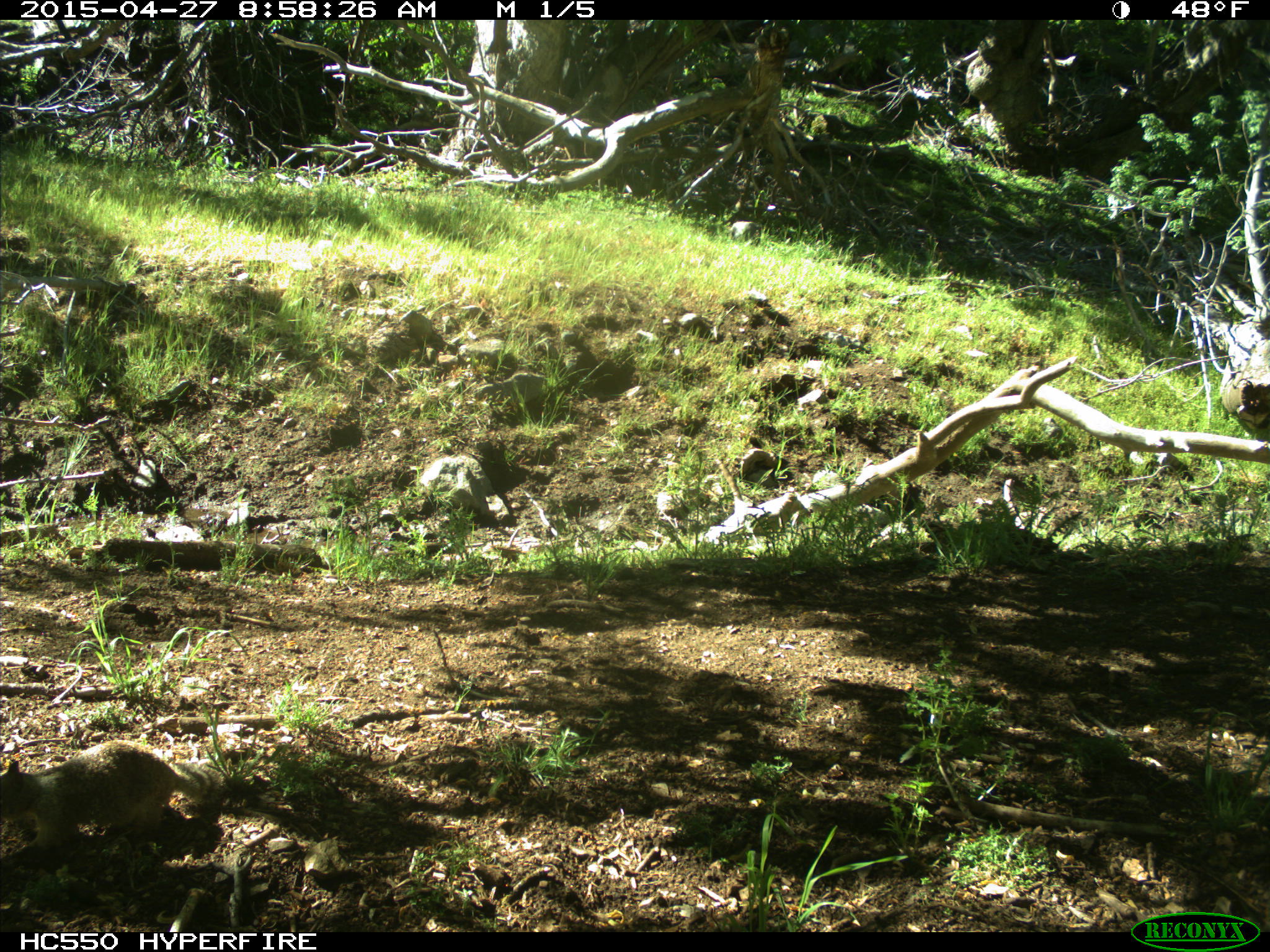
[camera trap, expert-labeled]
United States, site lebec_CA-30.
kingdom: Animalia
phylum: Chordata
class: Mammalia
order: Rodentia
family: Sciuridae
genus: Otospermophilus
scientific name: Otospermophilus beecheyi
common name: california ground squirrel